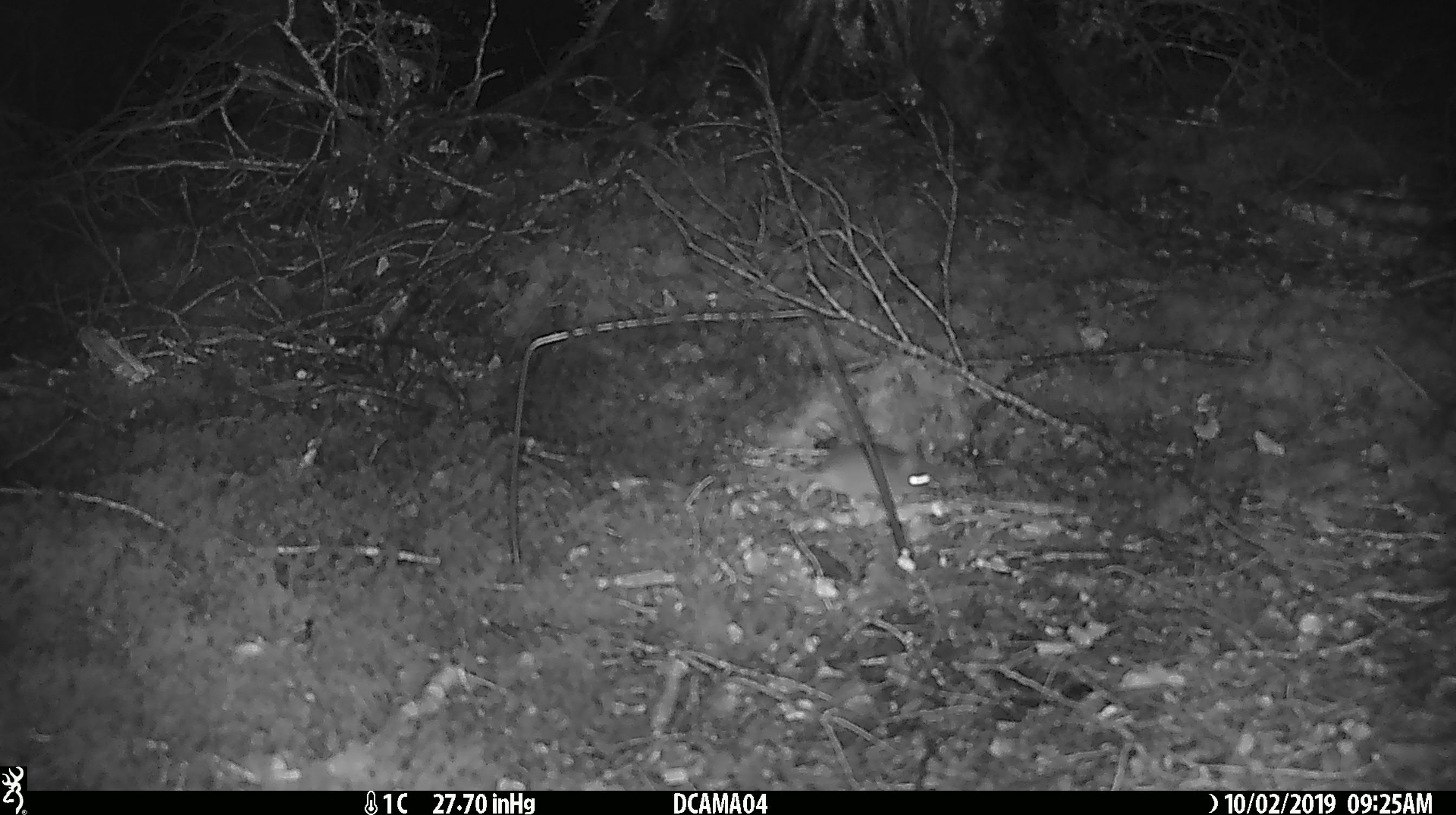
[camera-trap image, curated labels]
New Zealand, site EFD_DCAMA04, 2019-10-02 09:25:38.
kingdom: Animalia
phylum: Chordata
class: Mammalia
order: Rodentia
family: Muridae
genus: Mus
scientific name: Mus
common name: mouse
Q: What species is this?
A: Mouse (Mus).